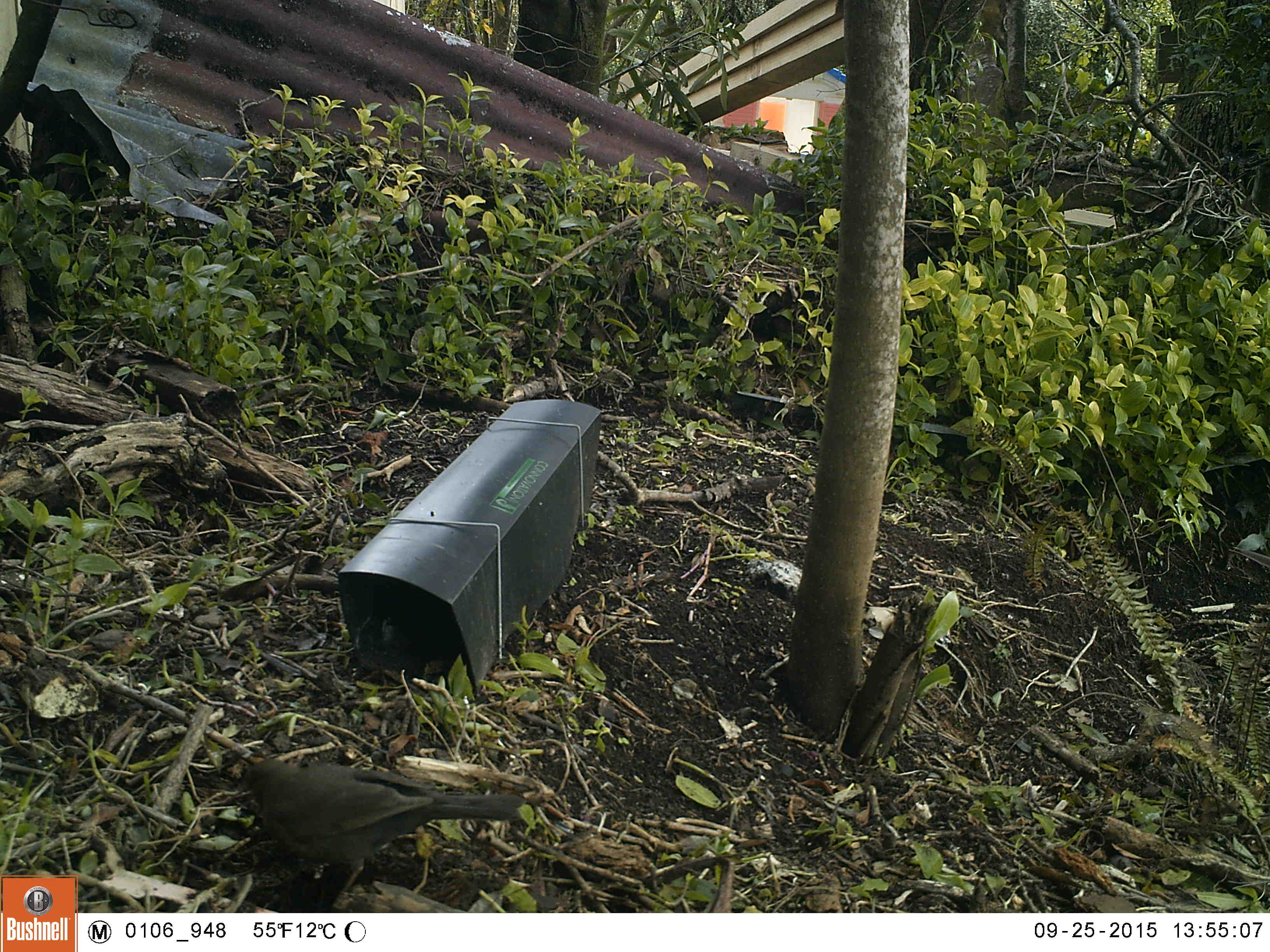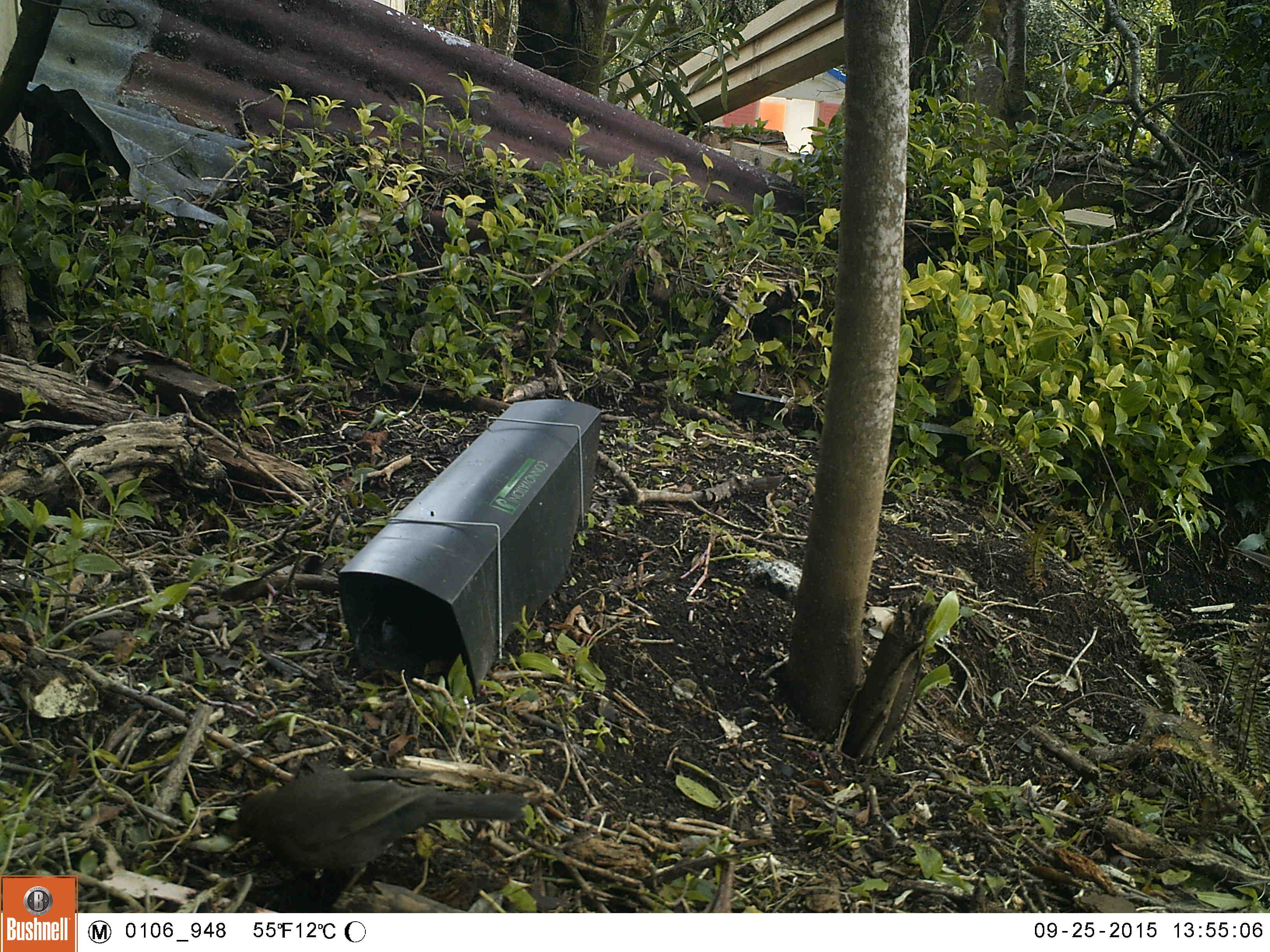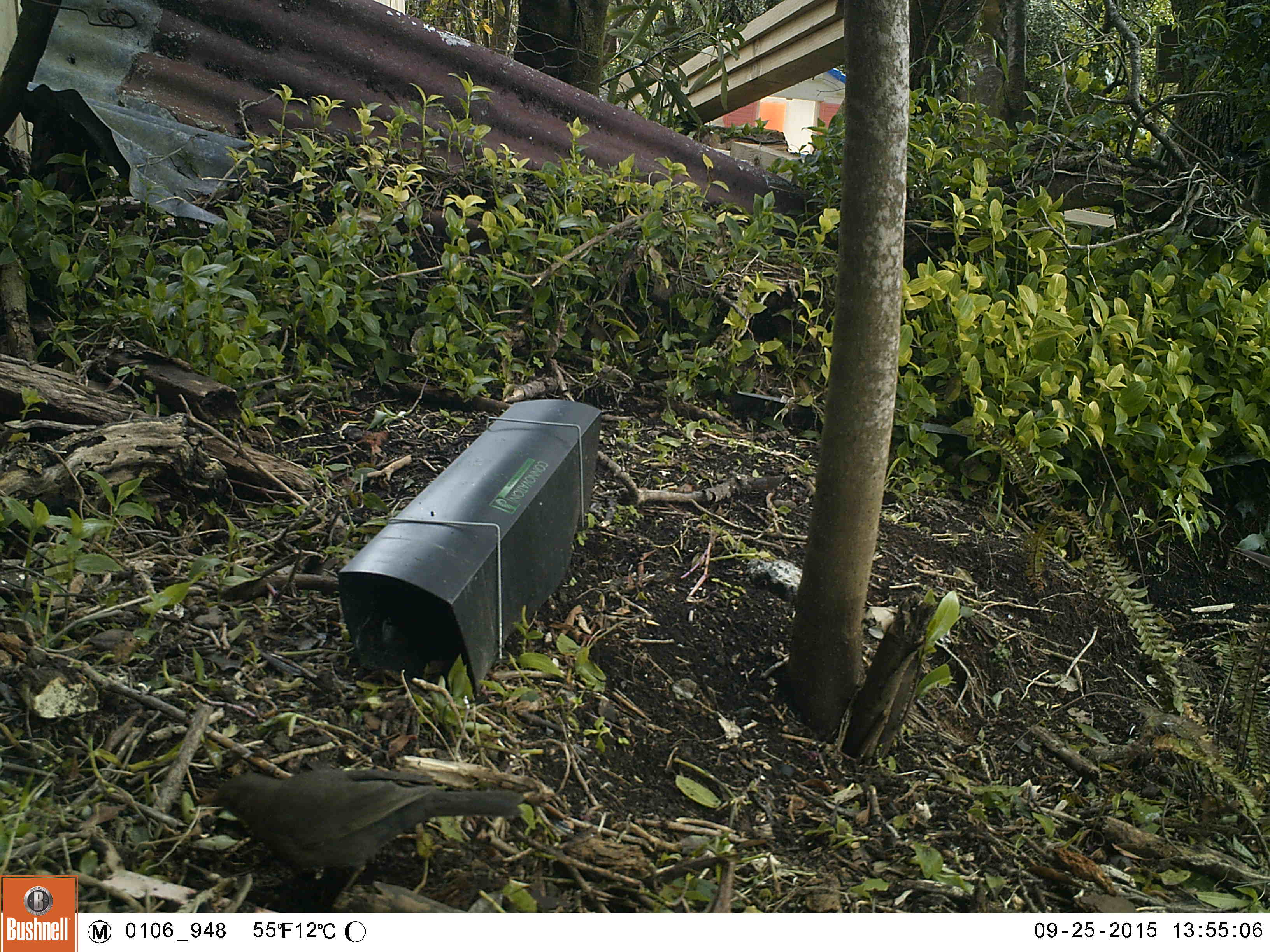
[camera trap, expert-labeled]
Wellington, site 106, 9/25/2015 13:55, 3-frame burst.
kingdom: Animalia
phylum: Chordata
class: Aves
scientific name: Aves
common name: bird